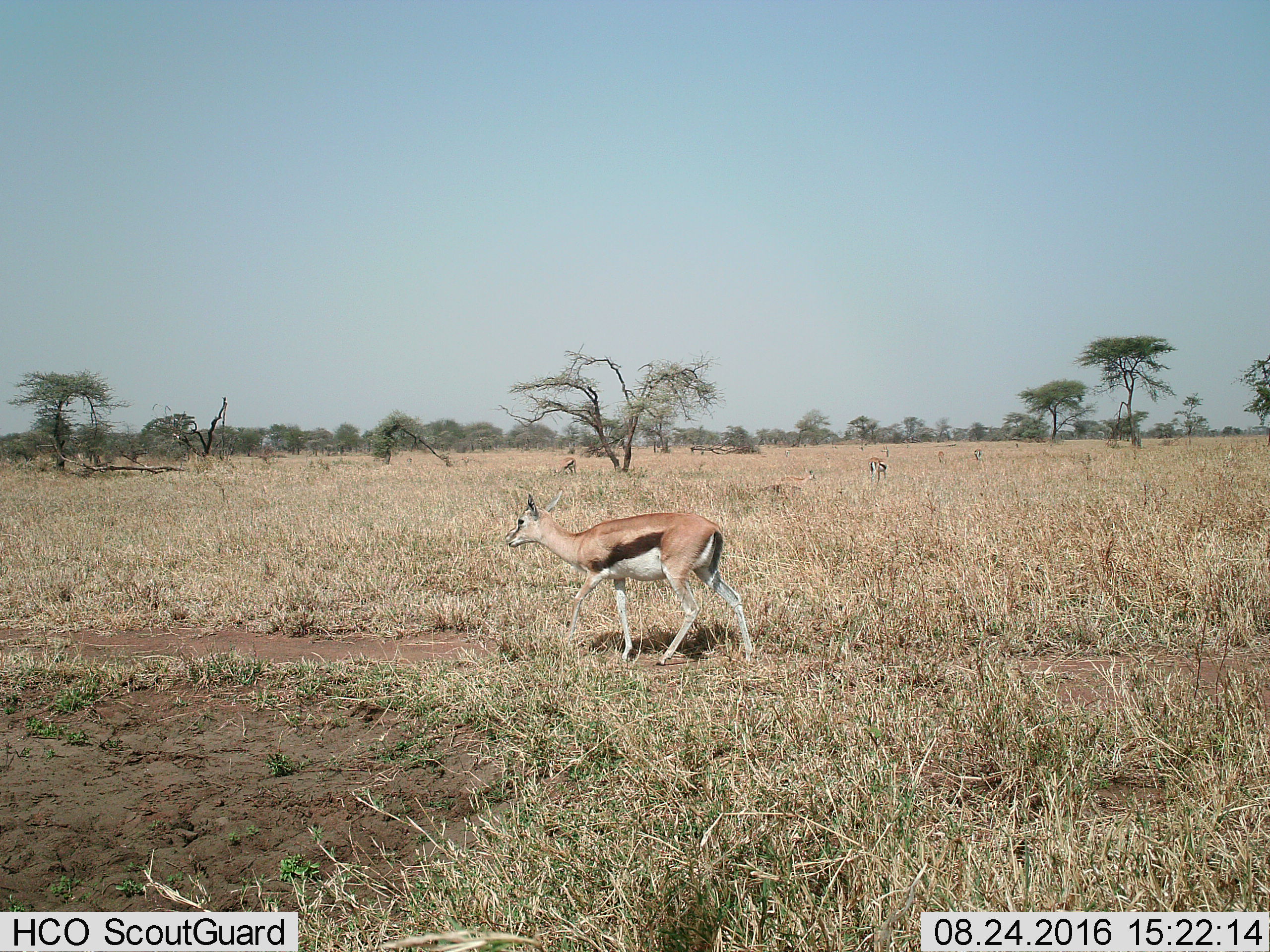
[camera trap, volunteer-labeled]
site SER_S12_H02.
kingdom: Animalia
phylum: Chordata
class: Mammalia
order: Artiodactyla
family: Bovidae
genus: Eudorcas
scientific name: Eudorcas thomsonii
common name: thomson's gazelle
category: gazellethomsons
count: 6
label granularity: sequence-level